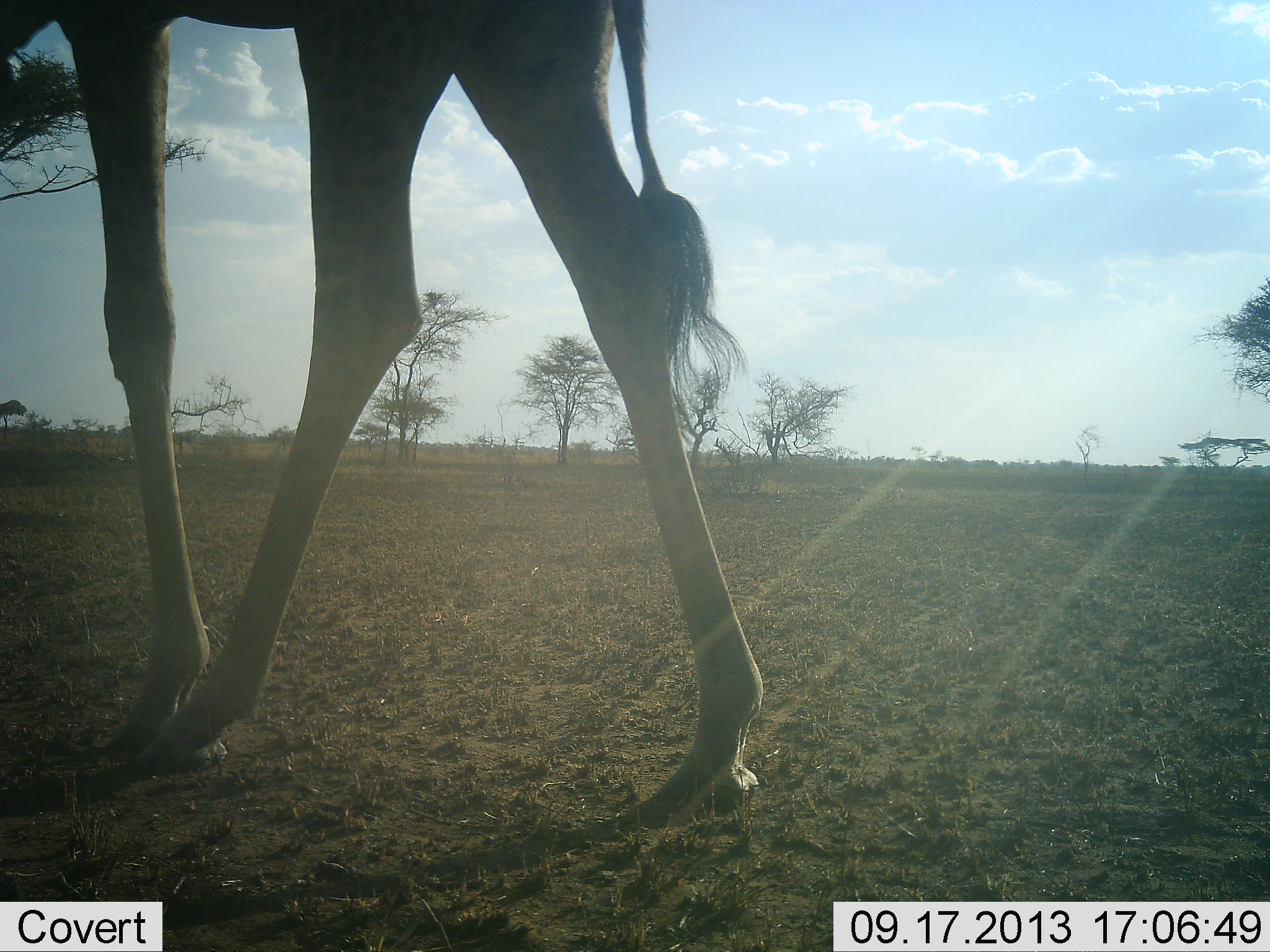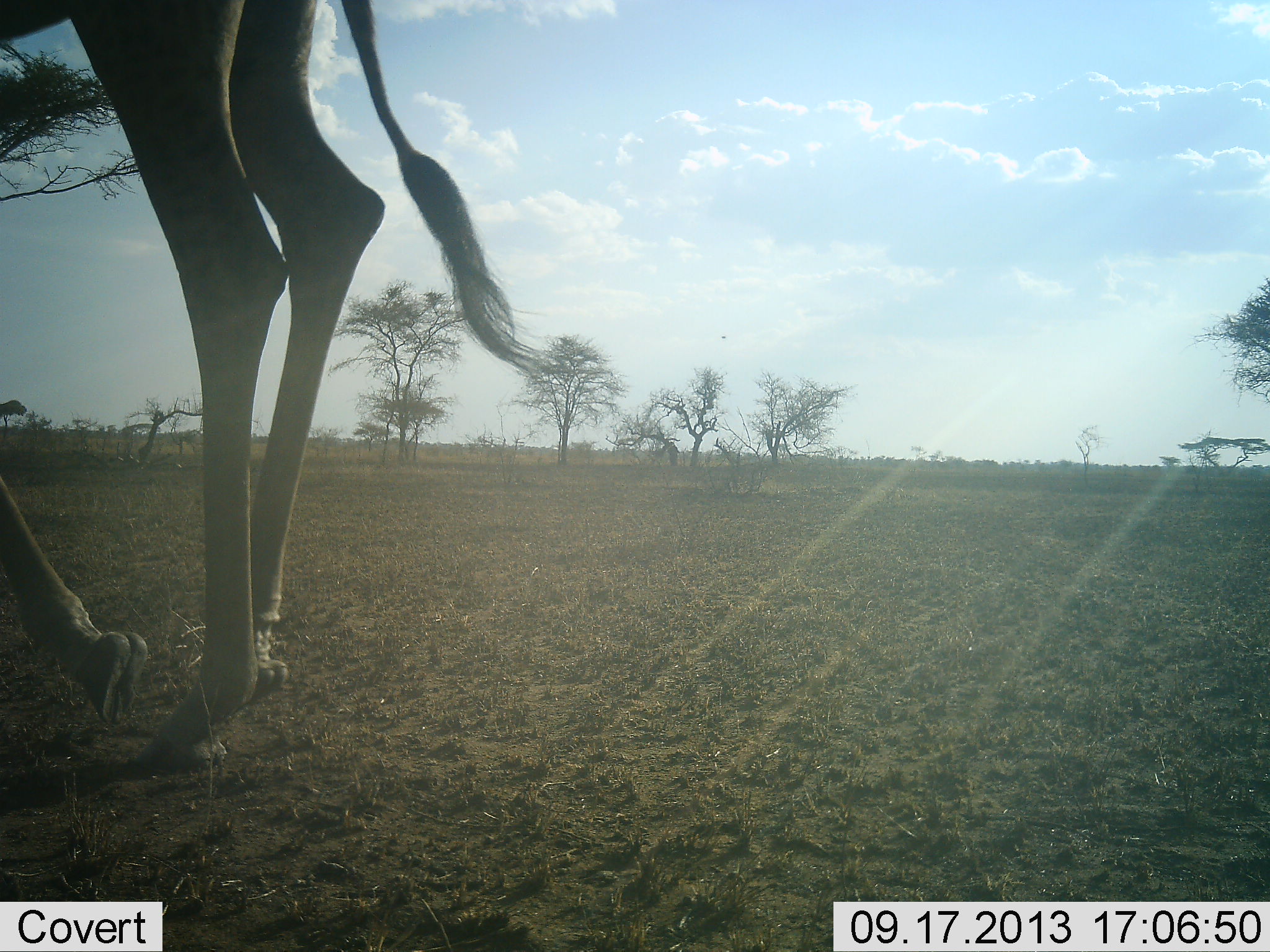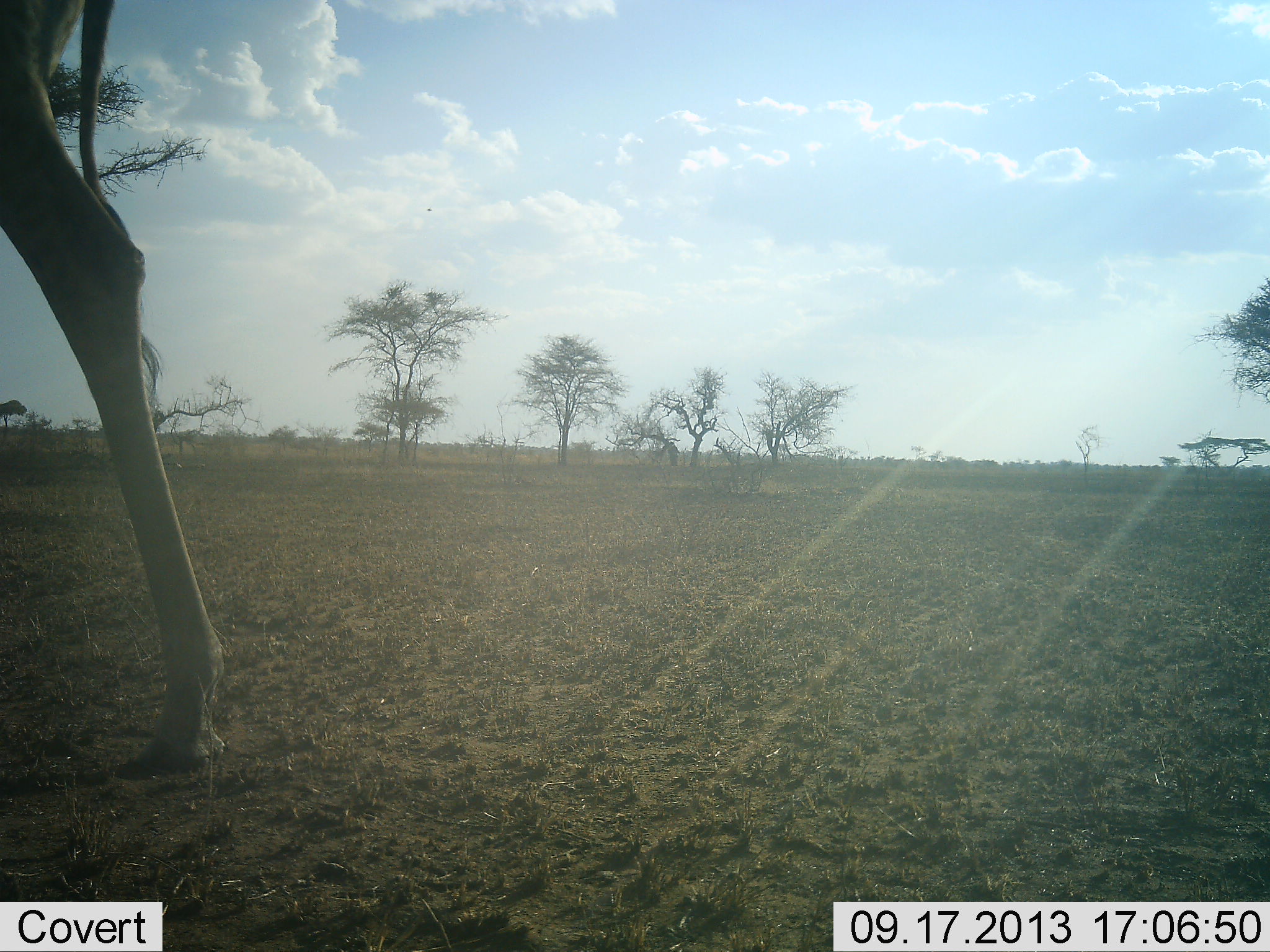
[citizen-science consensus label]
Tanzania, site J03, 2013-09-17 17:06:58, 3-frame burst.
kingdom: Animalia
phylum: Chordata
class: Mammalia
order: Artiodactyla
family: Giraffidae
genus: Giraffa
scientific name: Giraffa camelopardalis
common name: giraffe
Giraffe (Giraffa camelopardalis), count 1. Behavior (volunteer vote fractions): standing 0%, resting 0%, moving 100%, interacting 0%. Young present (vote fraction): 0%. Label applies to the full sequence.